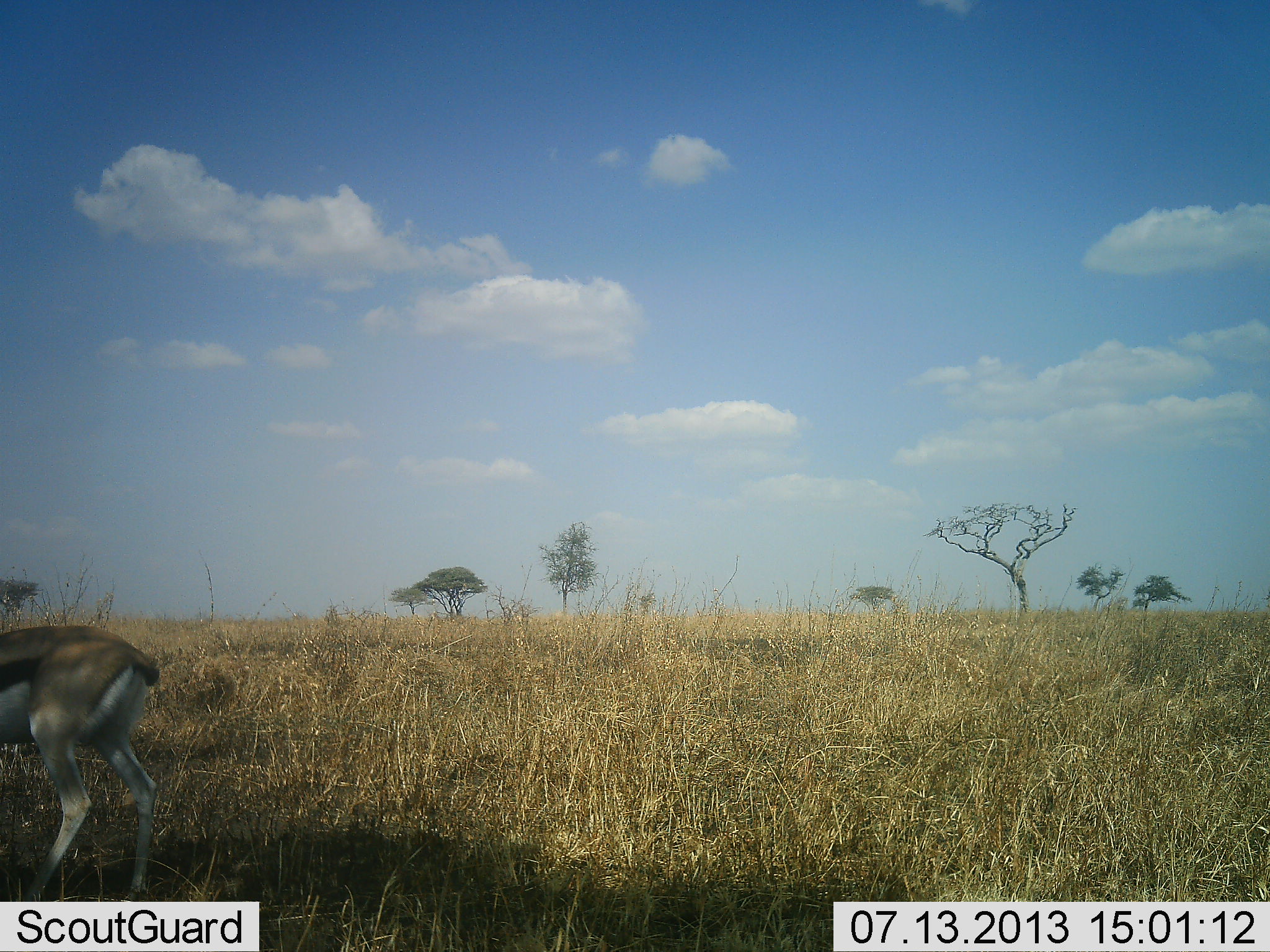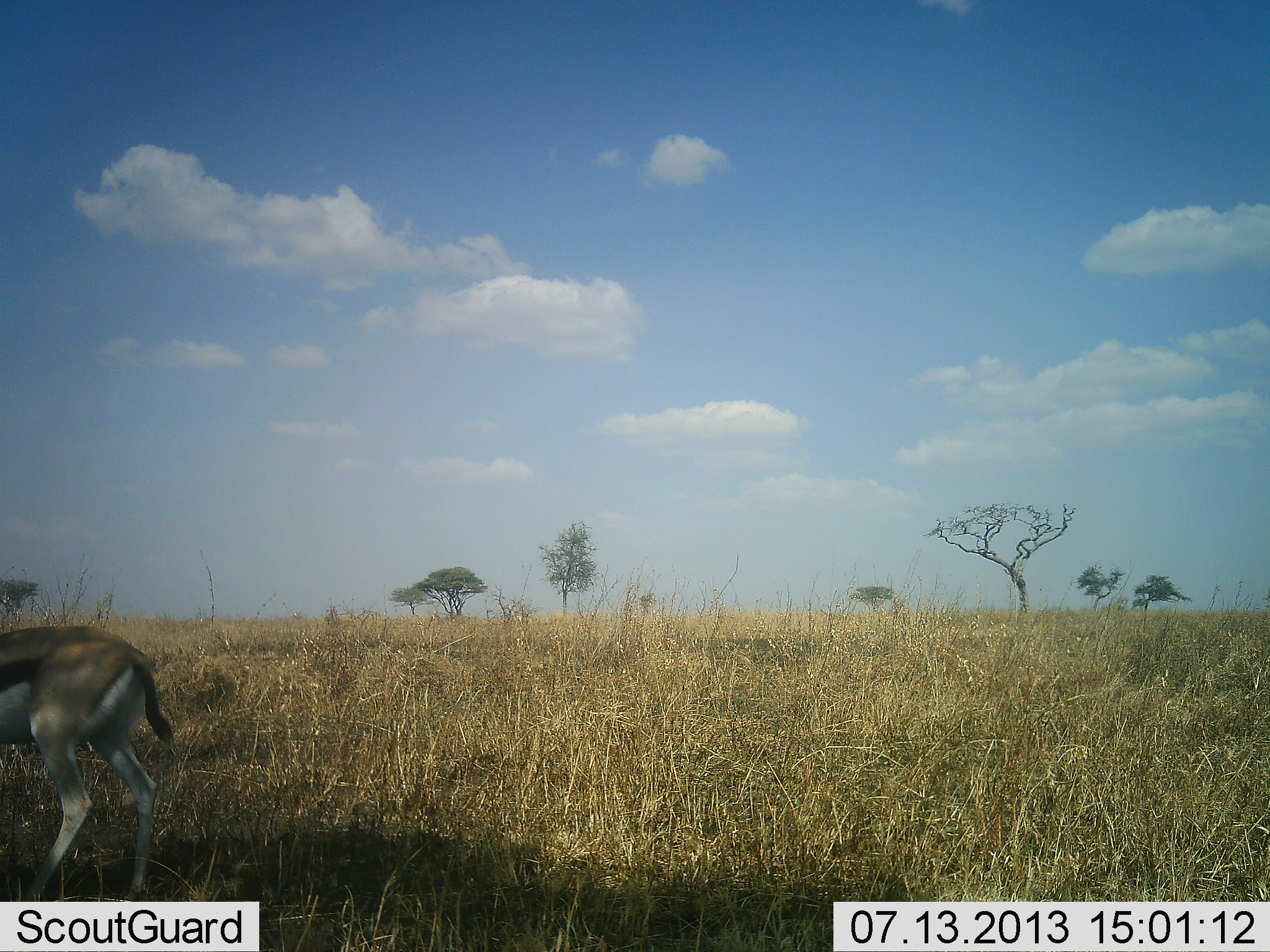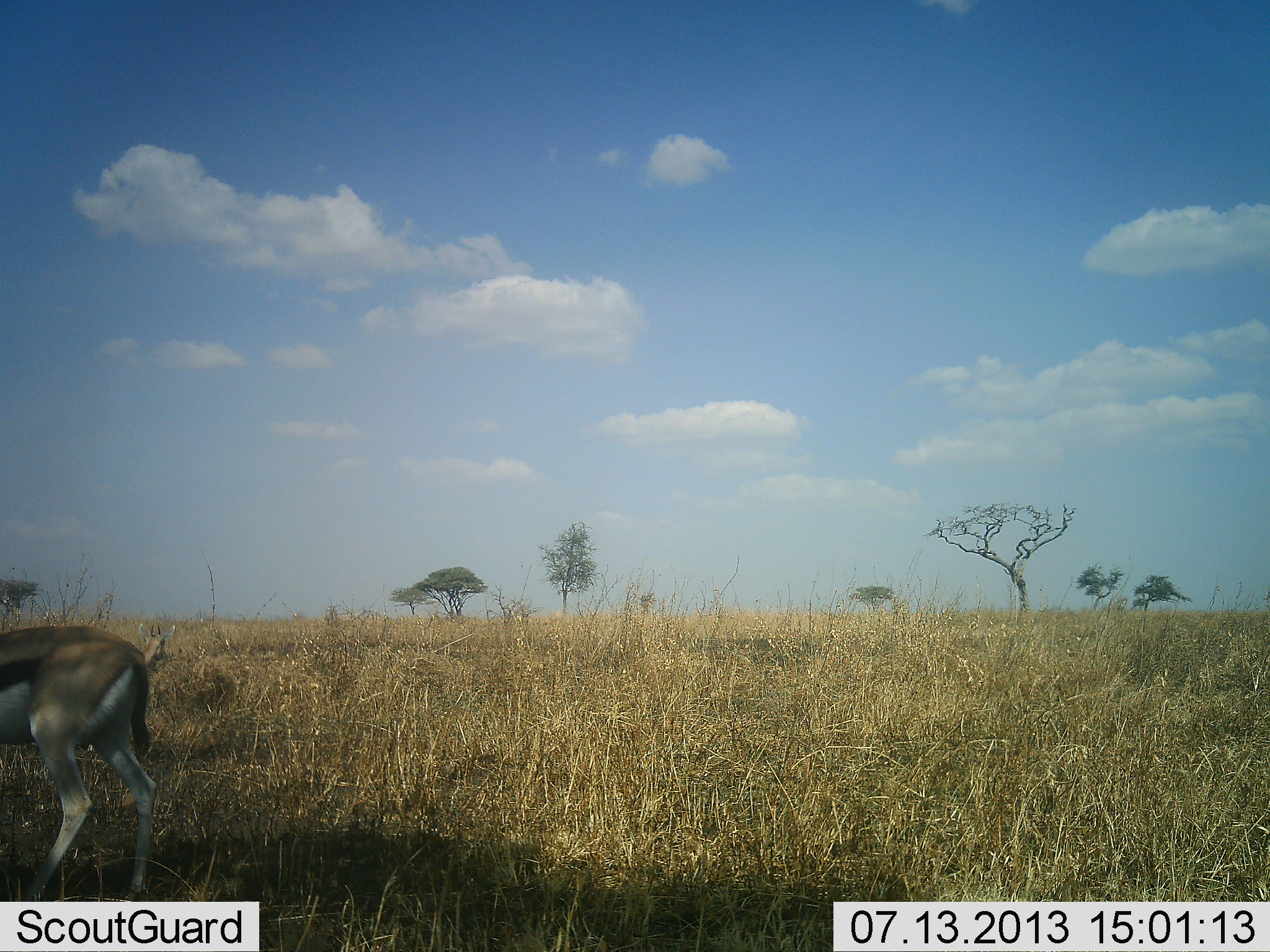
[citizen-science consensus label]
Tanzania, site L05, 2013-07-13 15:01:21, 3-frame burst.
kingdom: Animalia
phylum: Chordata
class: Mammalia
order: Artiodactyla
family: Bovidae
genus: Eudorcas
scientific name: Eudorcas thomsonii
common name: thomson's gazelle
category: gazellethomsons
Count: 2.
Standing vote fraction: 65%.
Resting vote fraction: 6%.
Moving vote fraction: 47%.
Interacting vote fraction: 0%.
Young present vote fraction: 0%.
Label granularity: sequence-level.